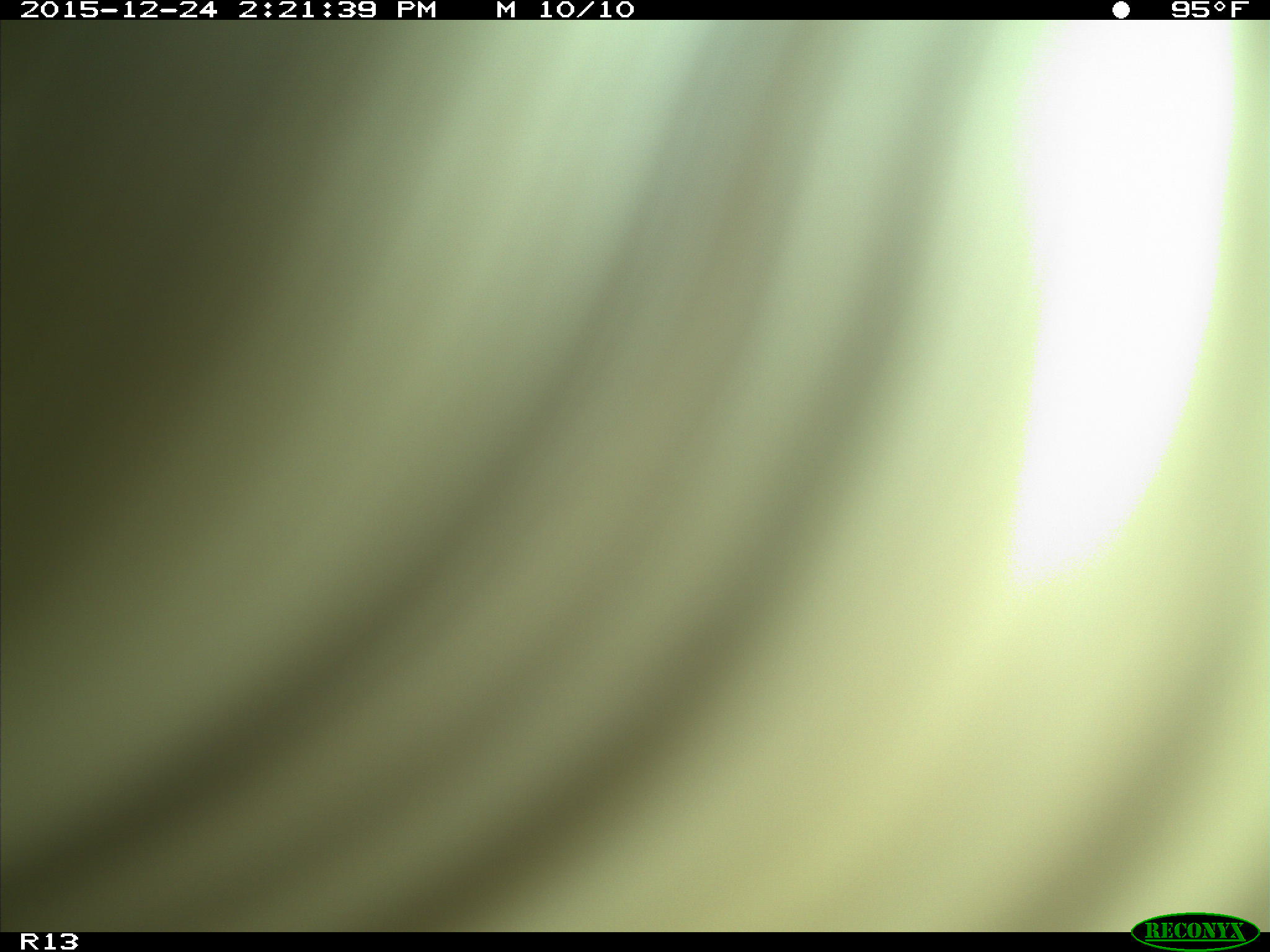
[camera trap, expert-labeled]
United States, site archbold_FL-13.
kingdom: Animalia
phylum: Chordata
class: Mammalia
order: Artiodactyla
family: Bovidae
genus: Bos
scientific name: Bos taurus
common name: domestic cow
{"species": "Bos taurus (domestic cow)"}